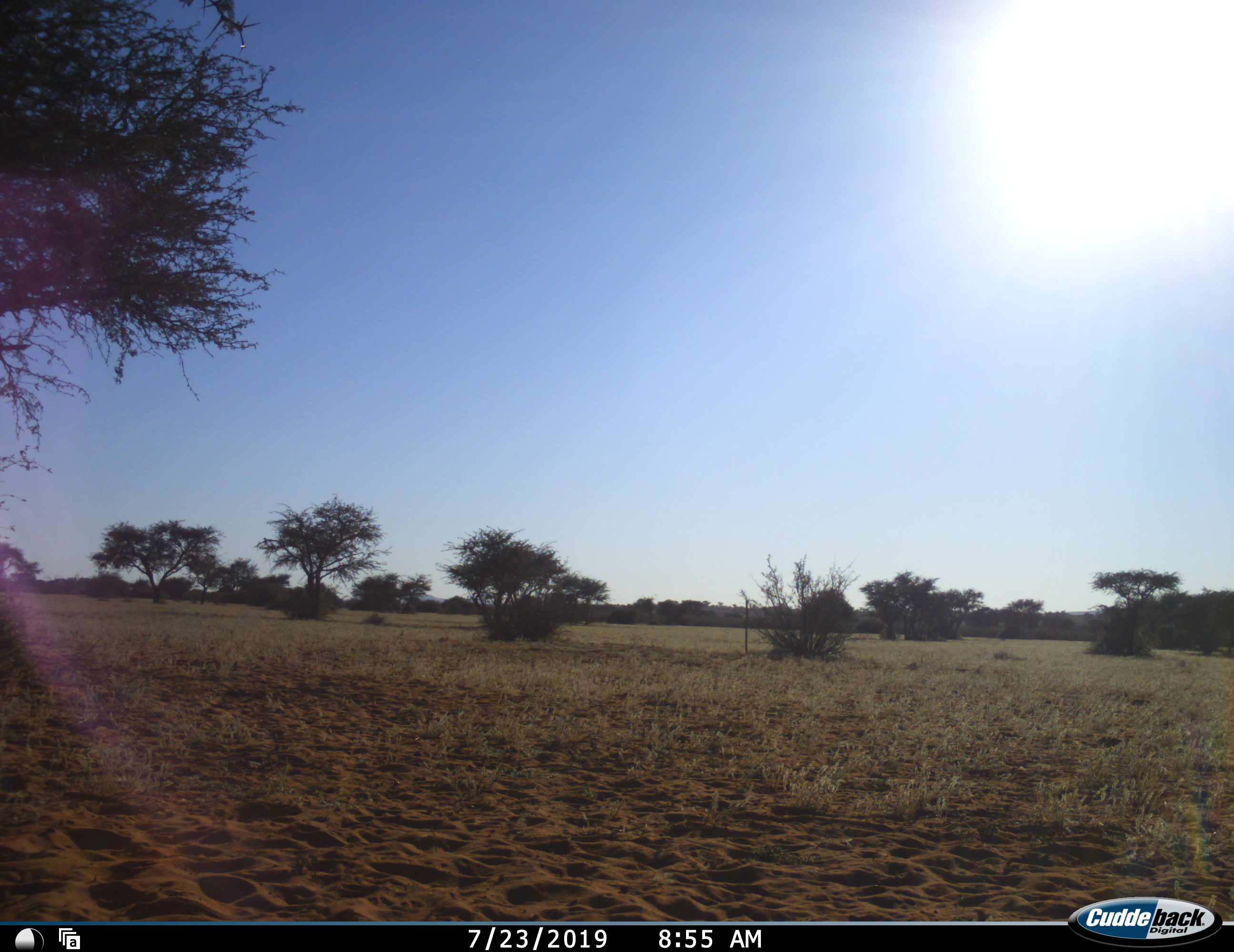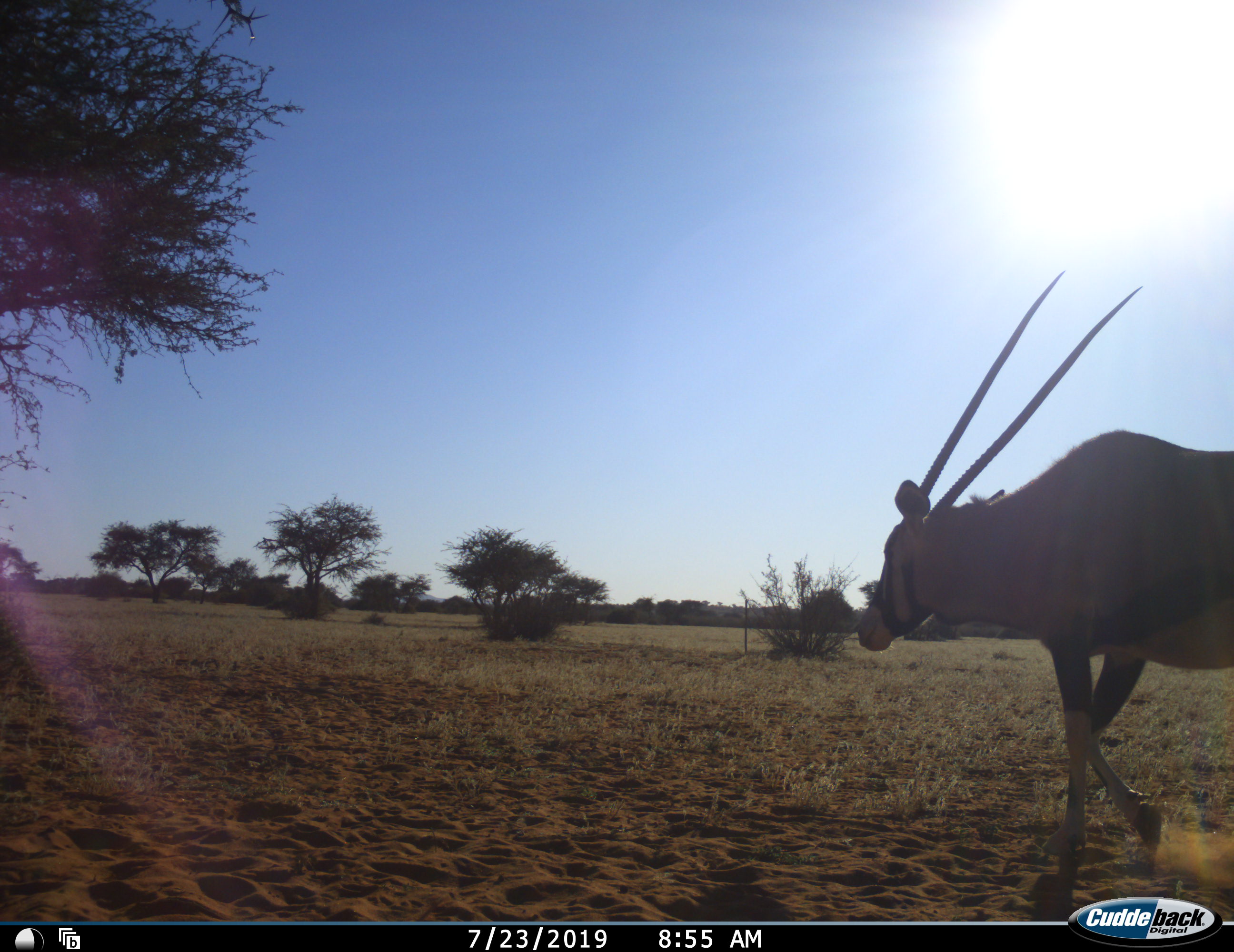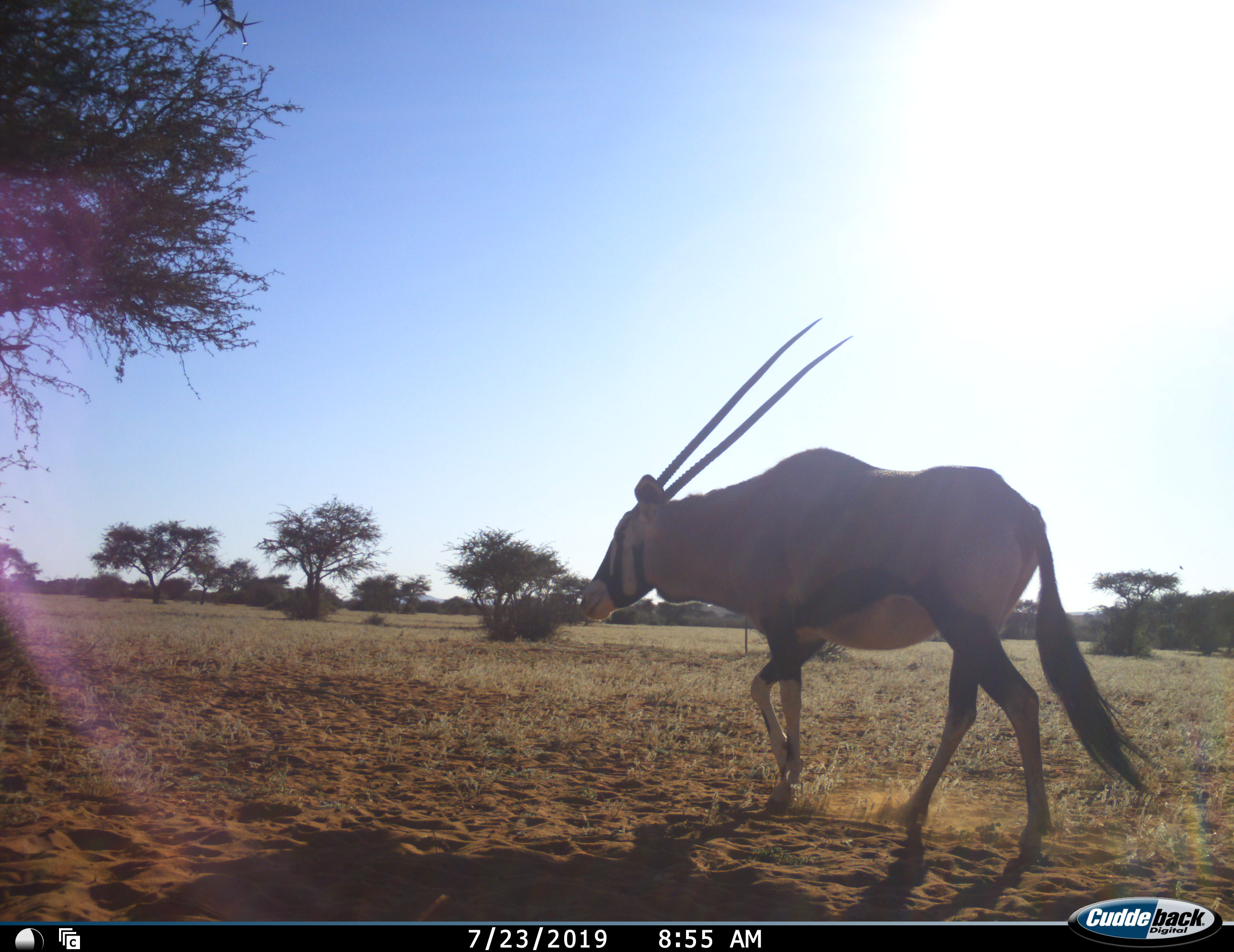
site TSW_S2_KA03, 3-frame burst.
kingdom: Animalia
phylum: Chordata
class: Mammalia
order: Artiodactyla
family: Bovidae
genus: Oryx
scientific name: Oryx gazella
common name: gemsbok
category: oryx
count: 1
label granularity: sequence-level